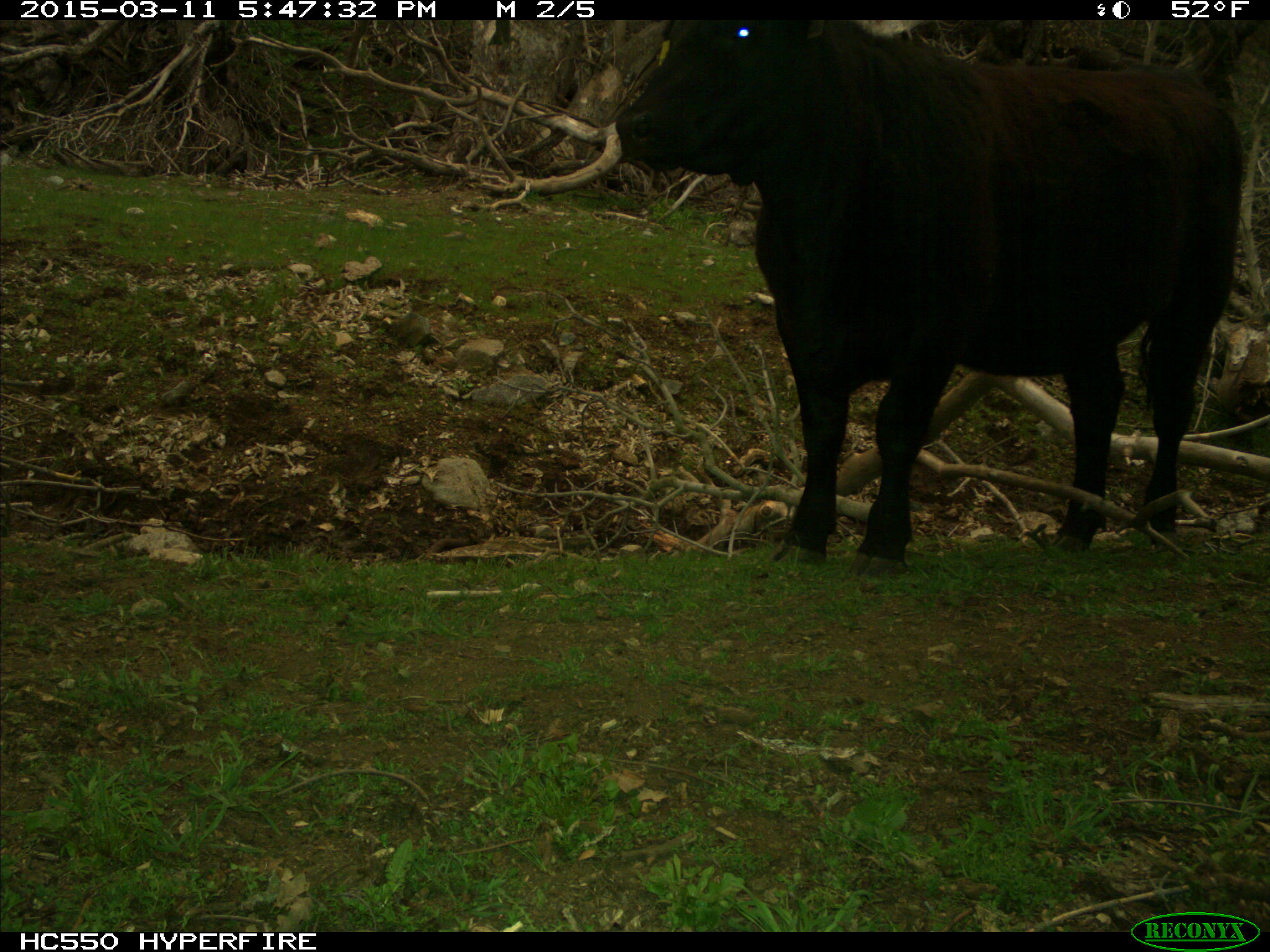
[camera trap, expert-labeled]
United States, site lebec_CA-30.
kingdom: Animalia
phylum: Chordata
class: Mammalia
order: Artiodactyla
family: Bovidae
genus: Bos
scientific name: Bos taurus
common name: domestic cow